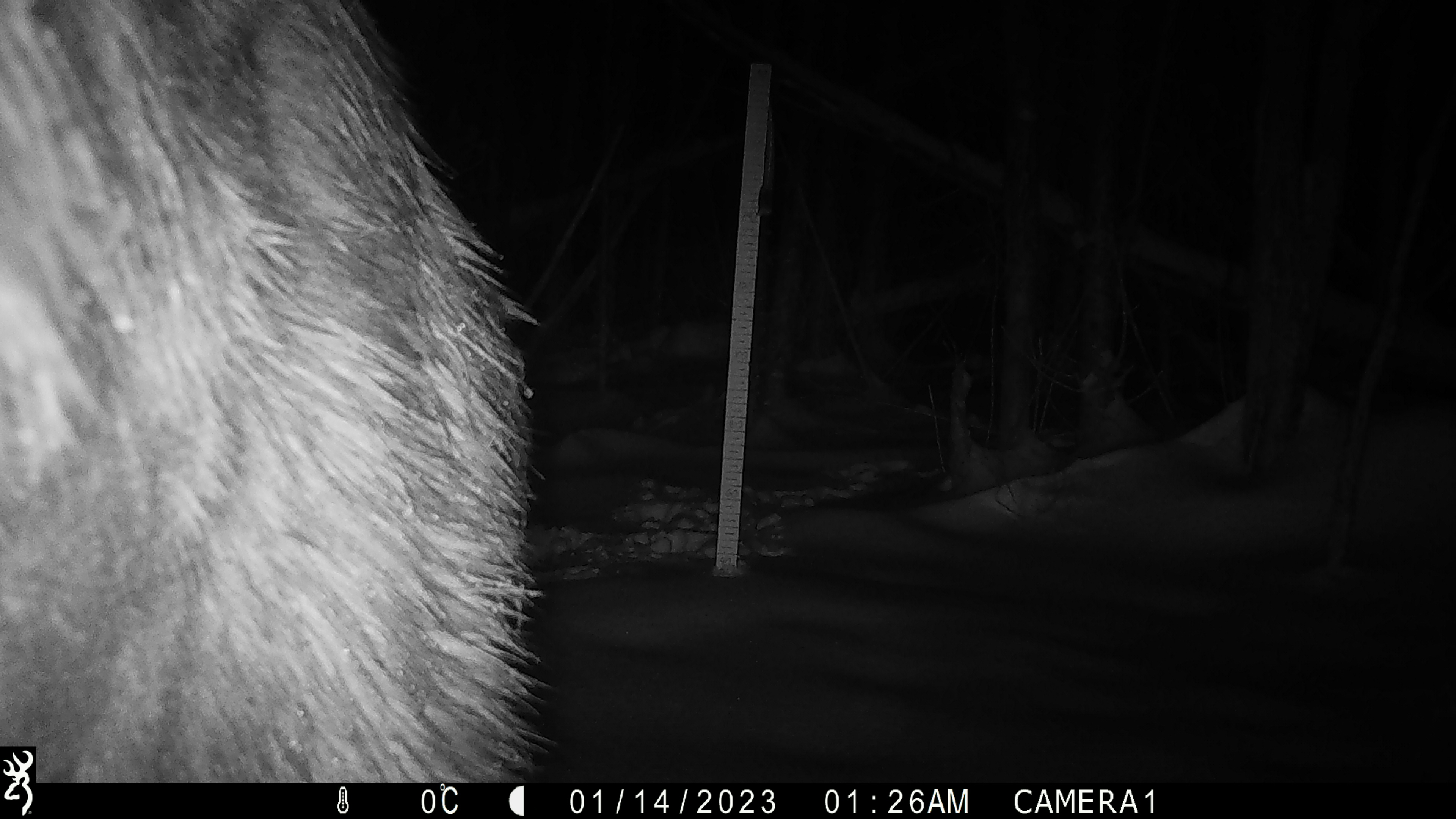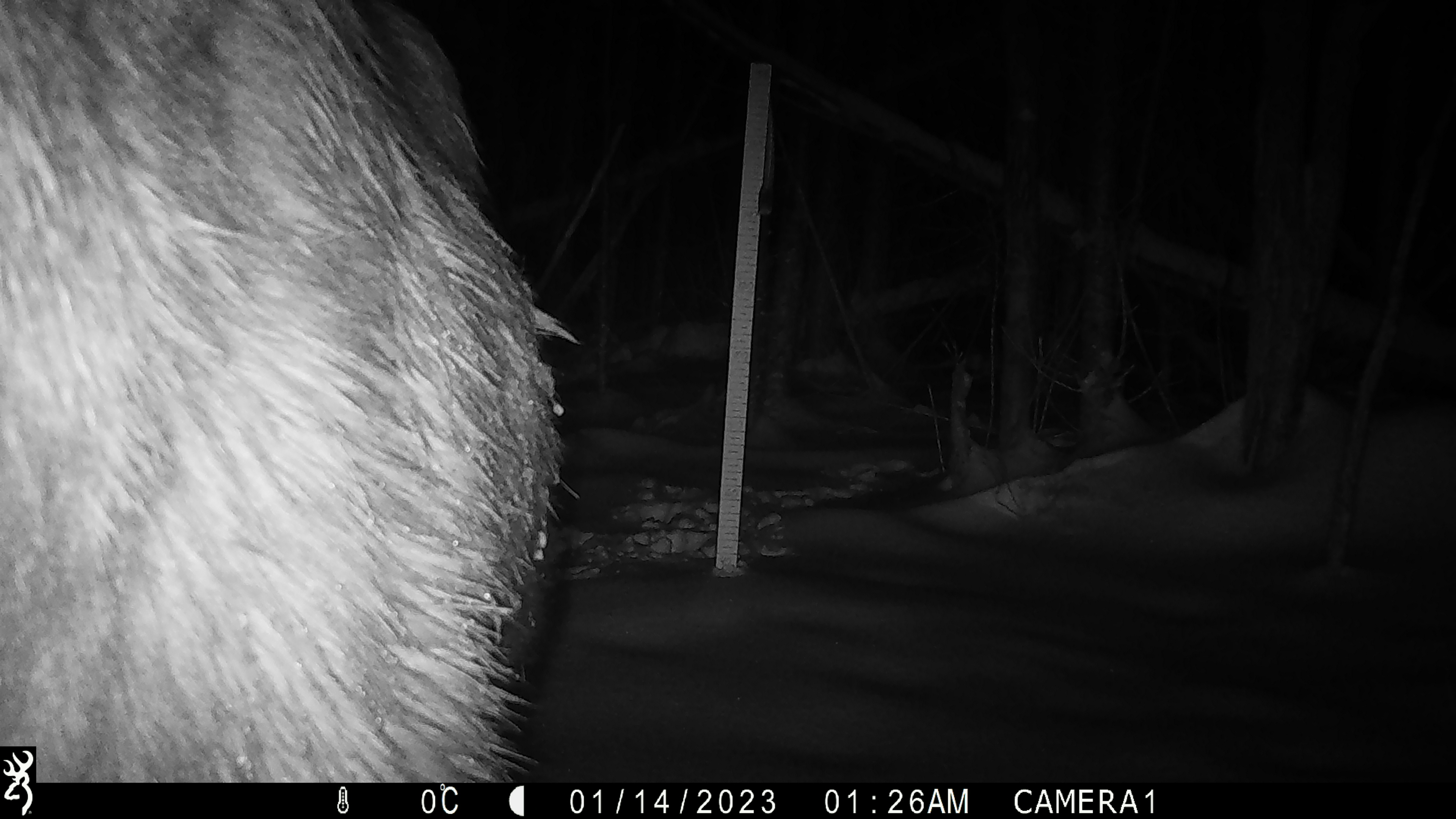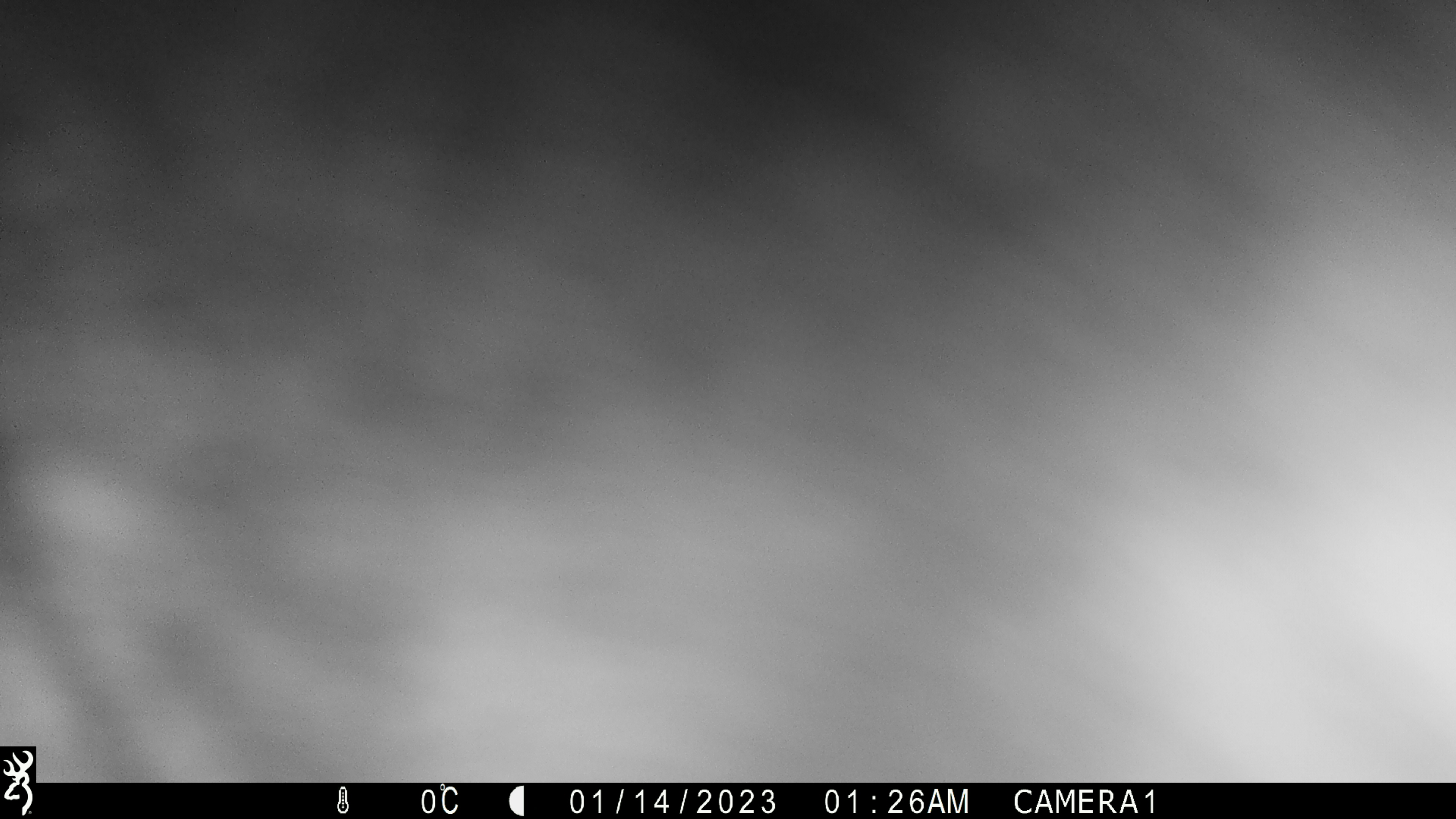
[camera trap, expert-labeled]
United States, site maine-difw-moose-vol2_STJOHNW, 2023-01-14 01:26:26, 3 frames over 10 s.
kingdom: Animalia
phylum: Chordata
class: Mammalia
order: Artiodactyla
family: Cervidae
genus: Alces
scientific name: Alces alces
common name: moose